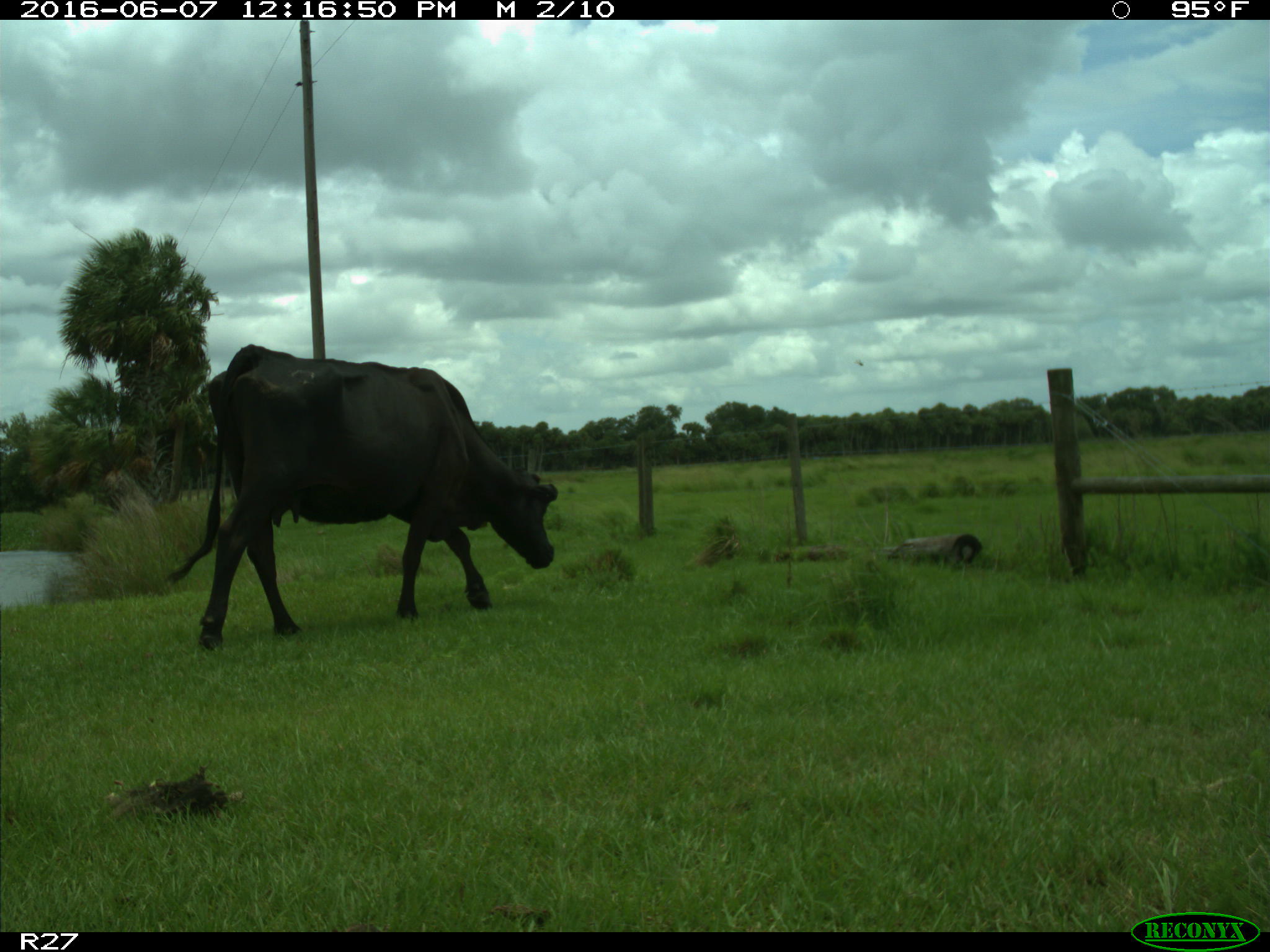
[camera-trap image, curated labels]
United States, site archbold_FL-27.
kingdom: Animalia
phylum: Chordata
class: Mammalia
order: Artiodactyla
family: Bovidae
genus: Bos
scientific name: Bos taurus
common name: domestic cow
Bos taurus (domestic cow).